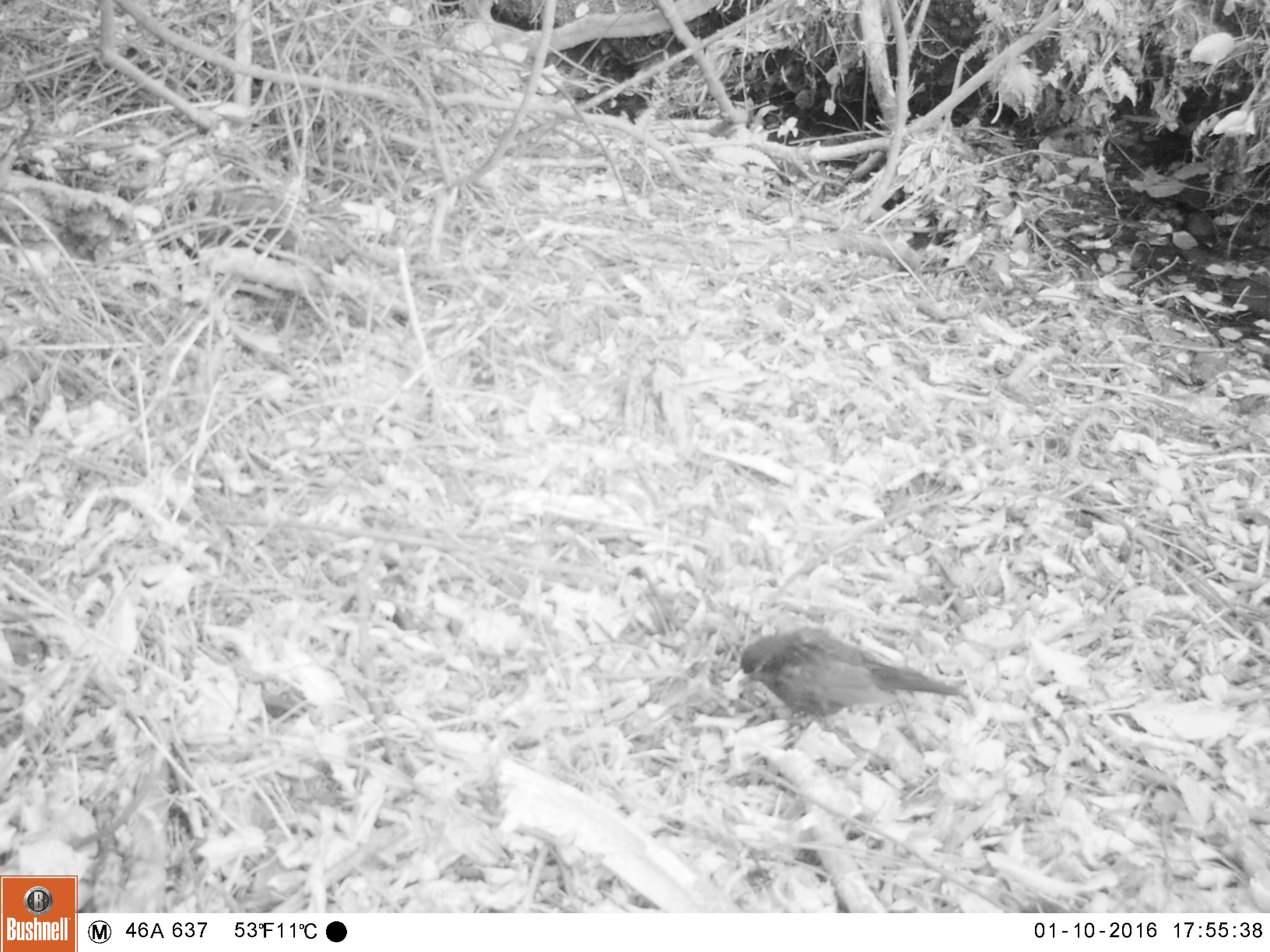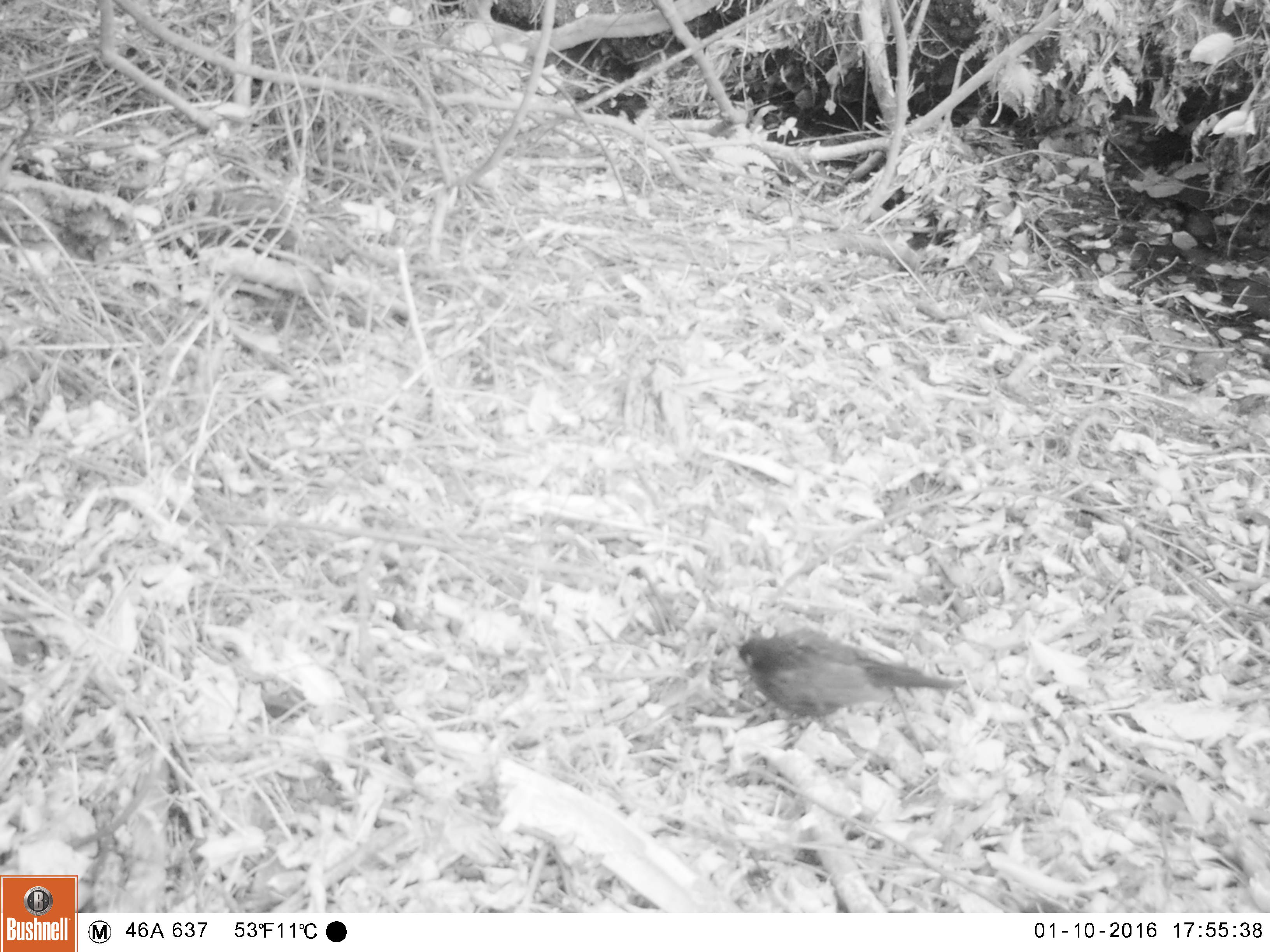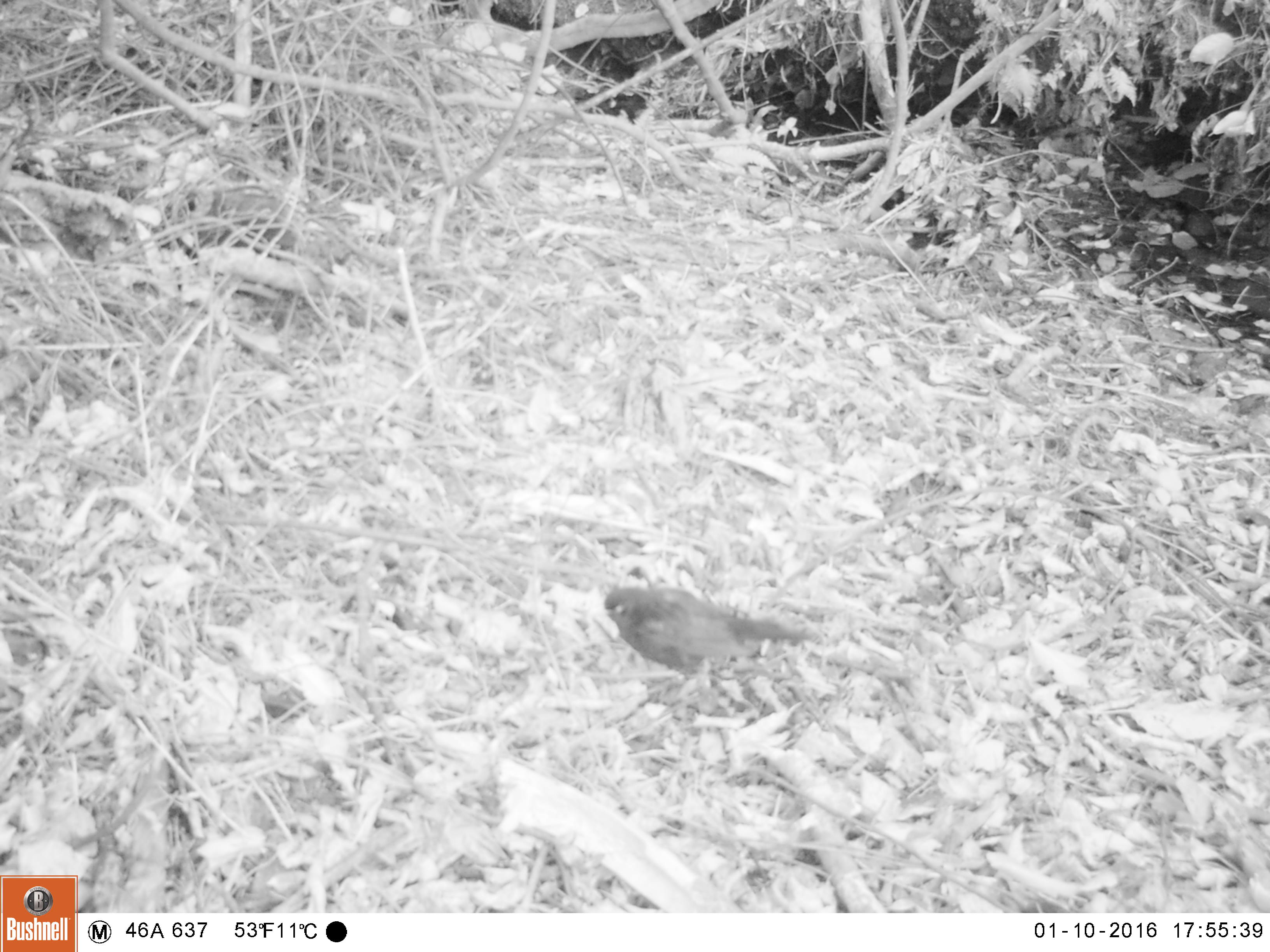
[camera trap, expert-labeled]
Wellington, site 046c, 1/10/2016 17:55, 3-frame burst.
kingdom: Animalia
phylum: Chordata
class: Aves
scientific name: Aves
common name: bird